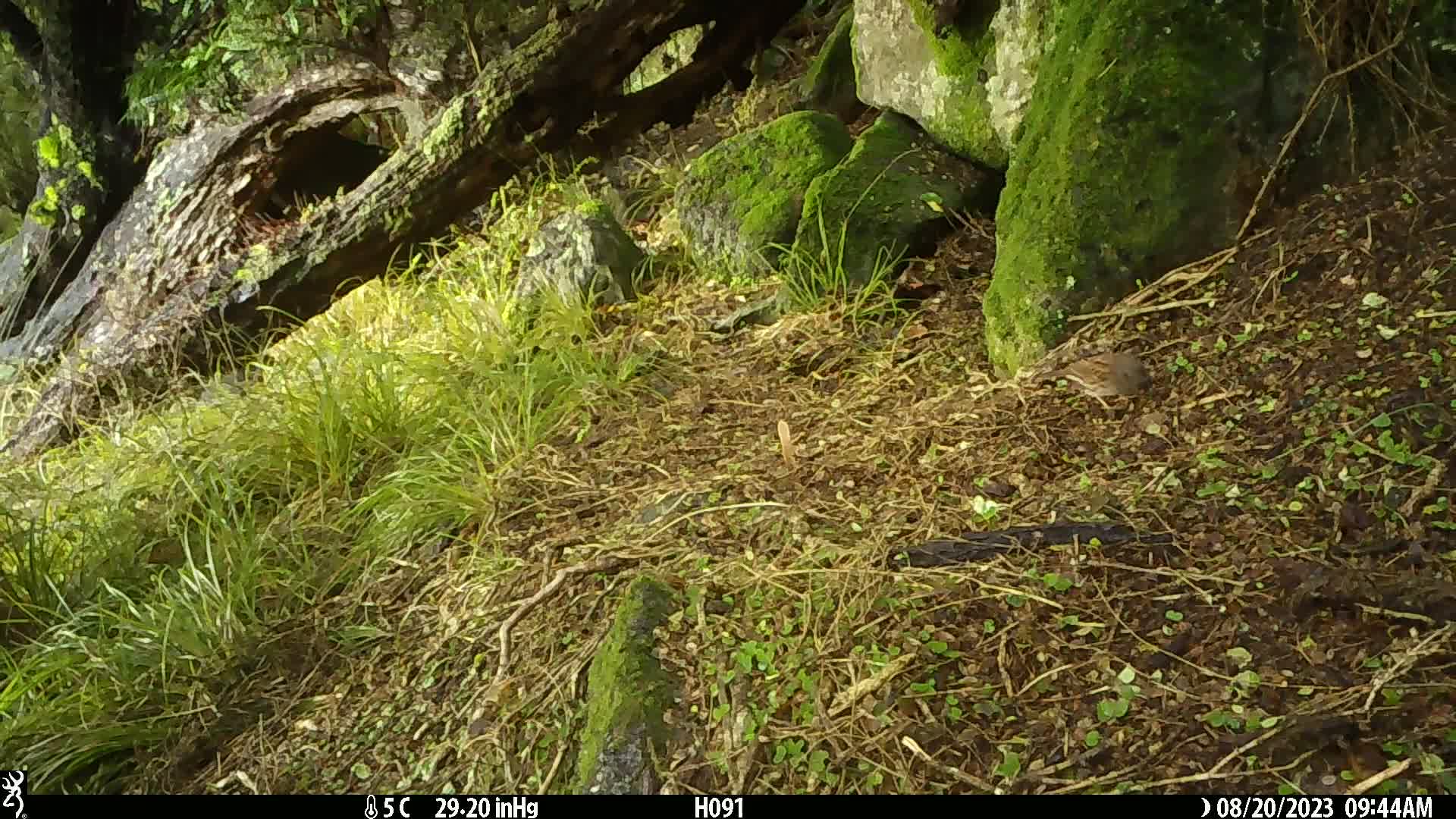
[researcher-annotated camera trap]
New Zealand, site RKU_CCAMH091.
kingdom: Animalia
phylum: Chordata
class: Aves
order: Passeriformes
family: Prunellidae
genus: Prunella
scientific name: Prunella modularis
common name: dunnock